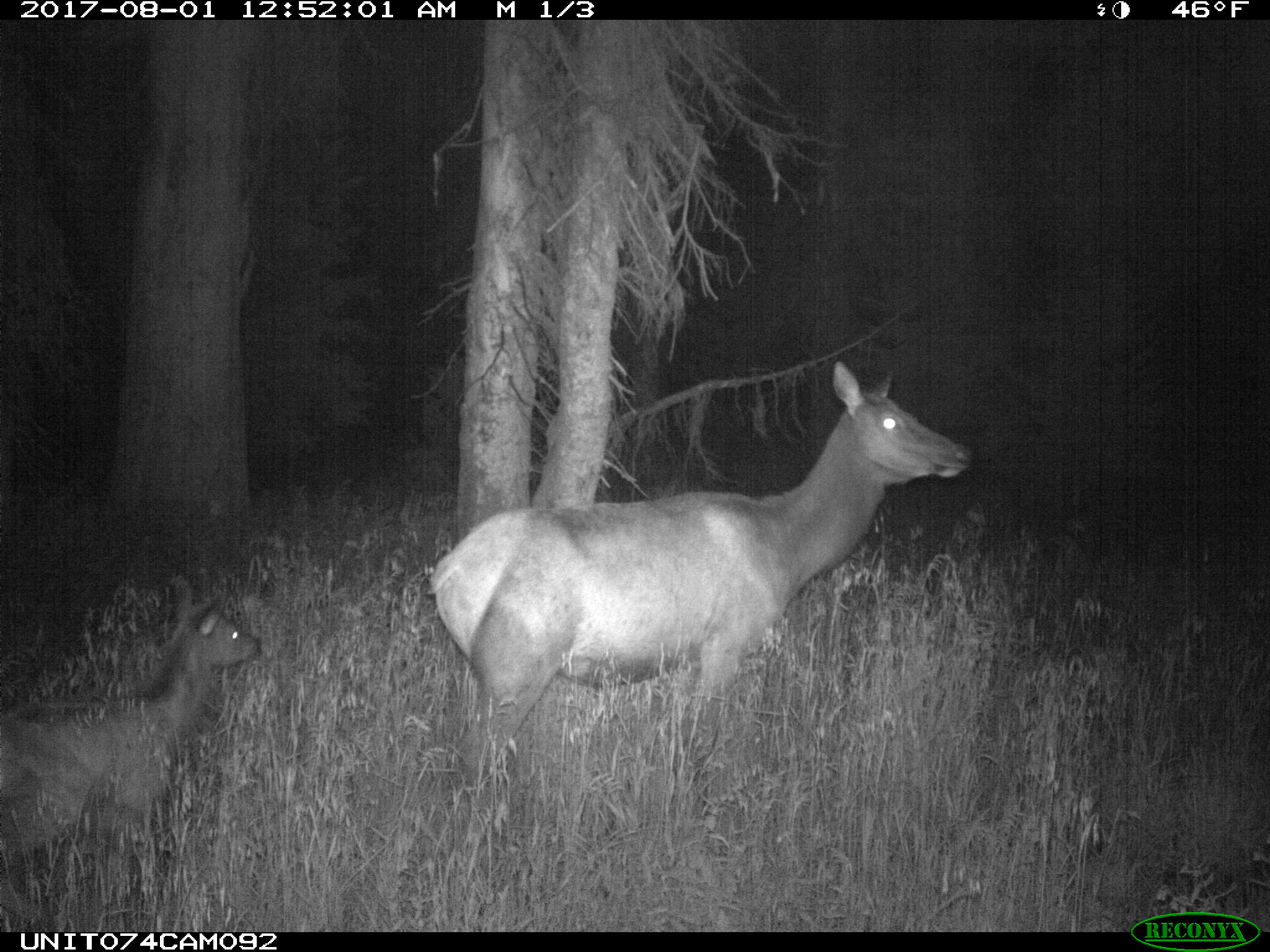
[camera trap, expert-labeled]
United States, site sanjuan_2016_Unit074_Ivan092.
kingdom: Animalia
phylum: Chordata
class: Mammalia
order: Artiodactyla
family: Cervidae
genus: Cervus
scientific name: Cervus elaphus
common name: red deer